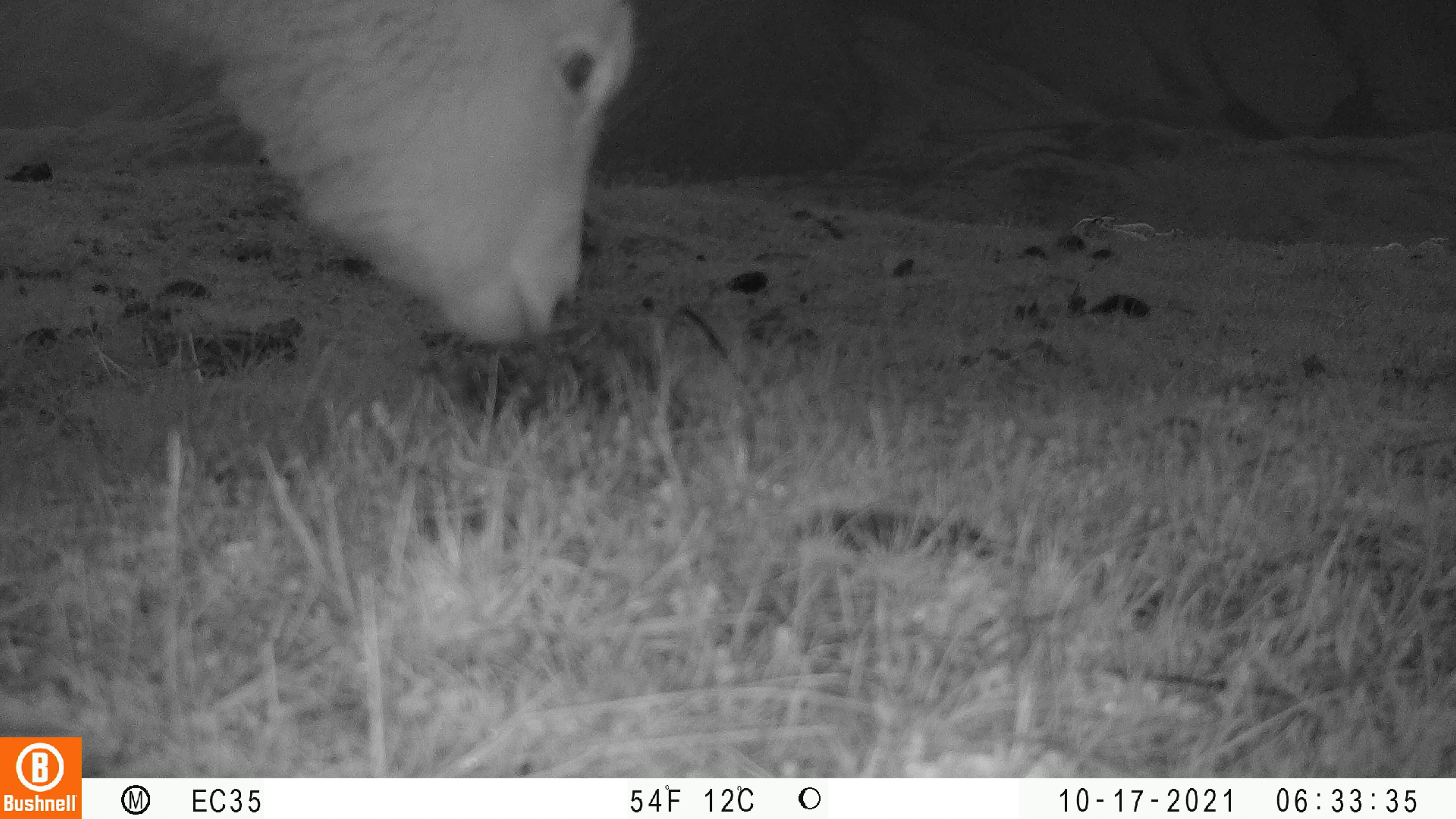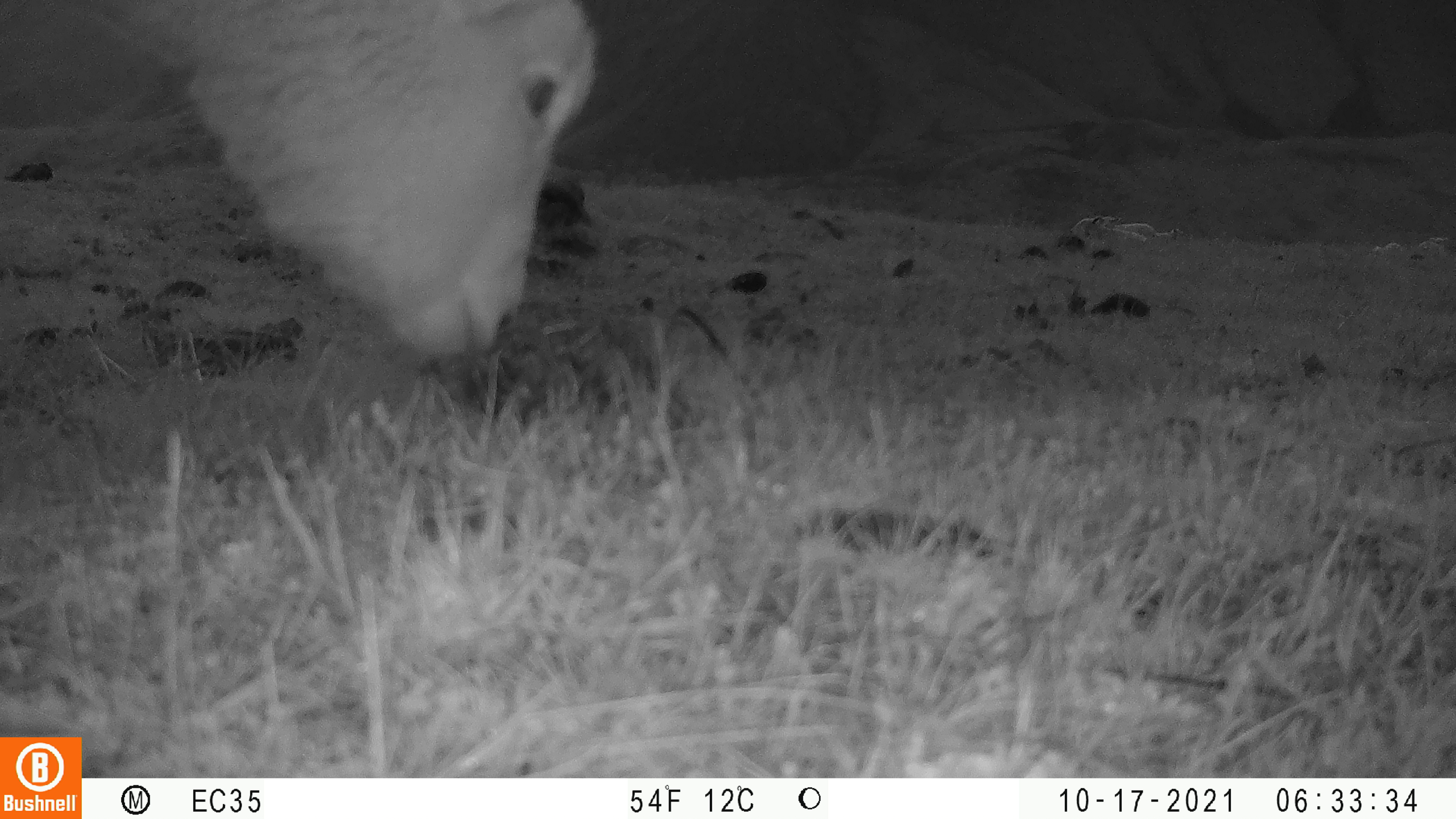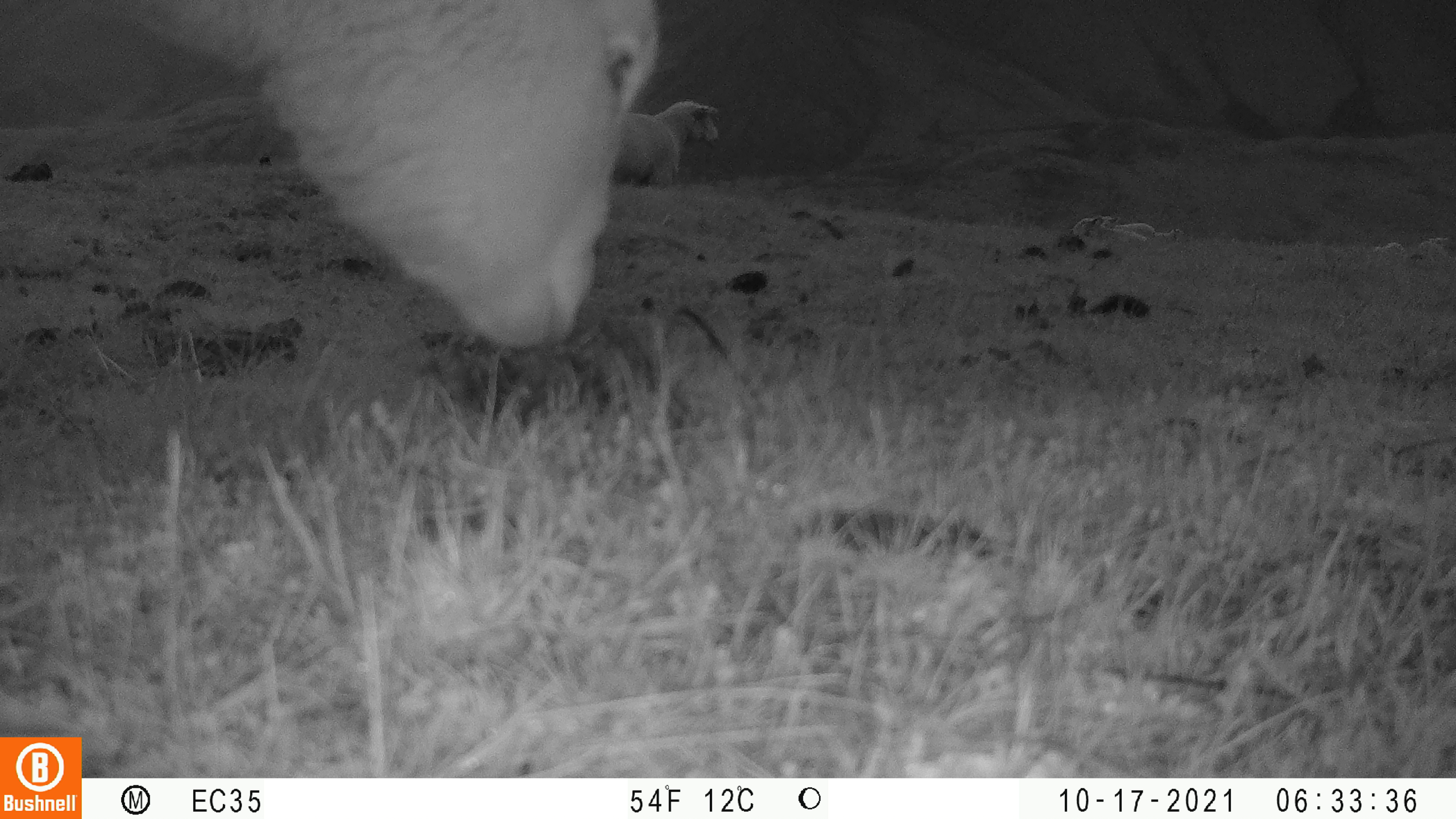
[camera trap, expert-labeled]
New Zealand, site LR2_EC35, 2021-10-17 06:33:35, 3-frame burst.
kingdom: Animalia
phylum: Chordata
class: Mammalia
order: Artiodactyla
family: Bovidae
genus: Bos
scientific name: Bos taurus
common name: domestic cow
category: cow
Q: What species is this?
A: Cow (domestic cow) (Bos taurus).